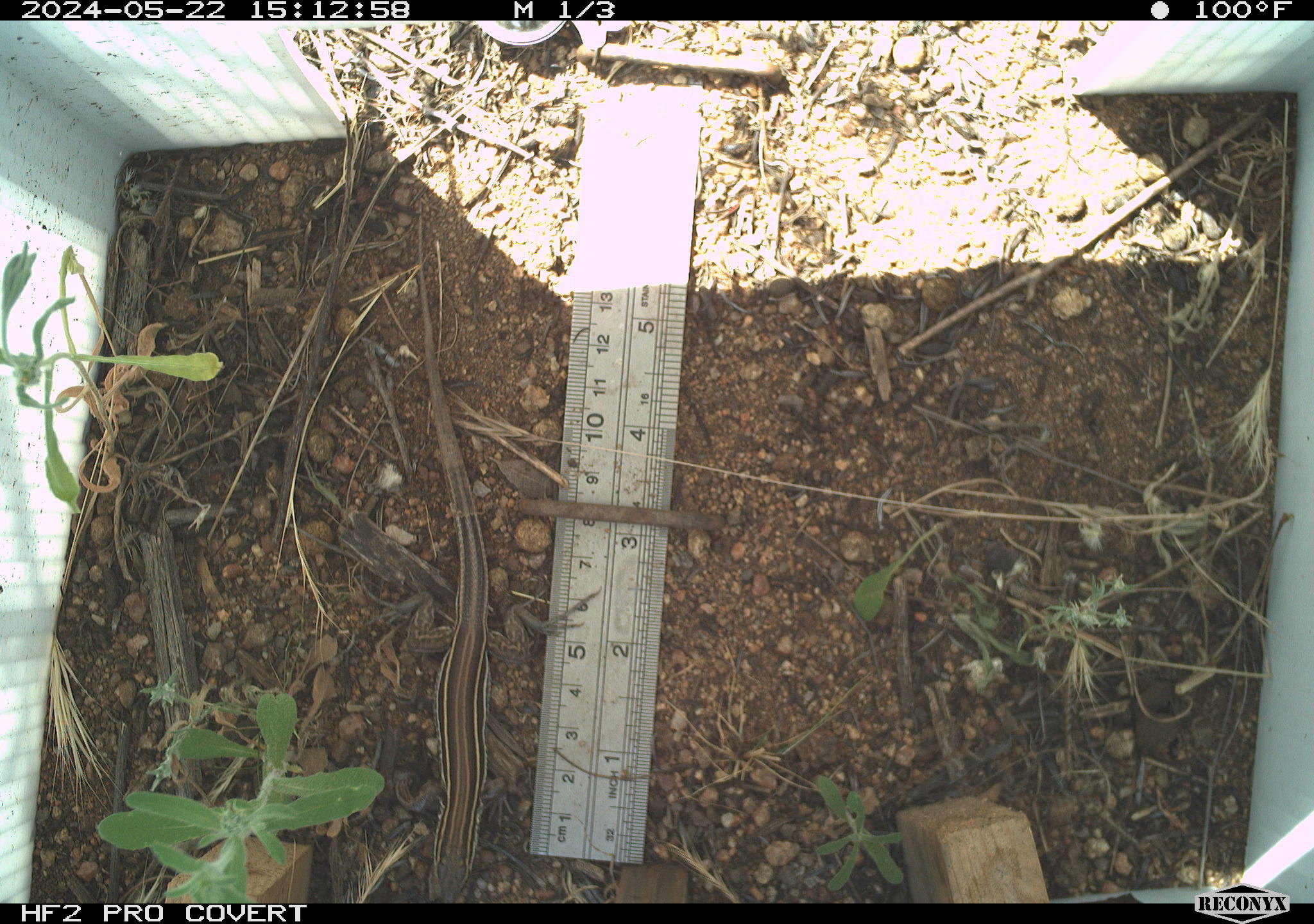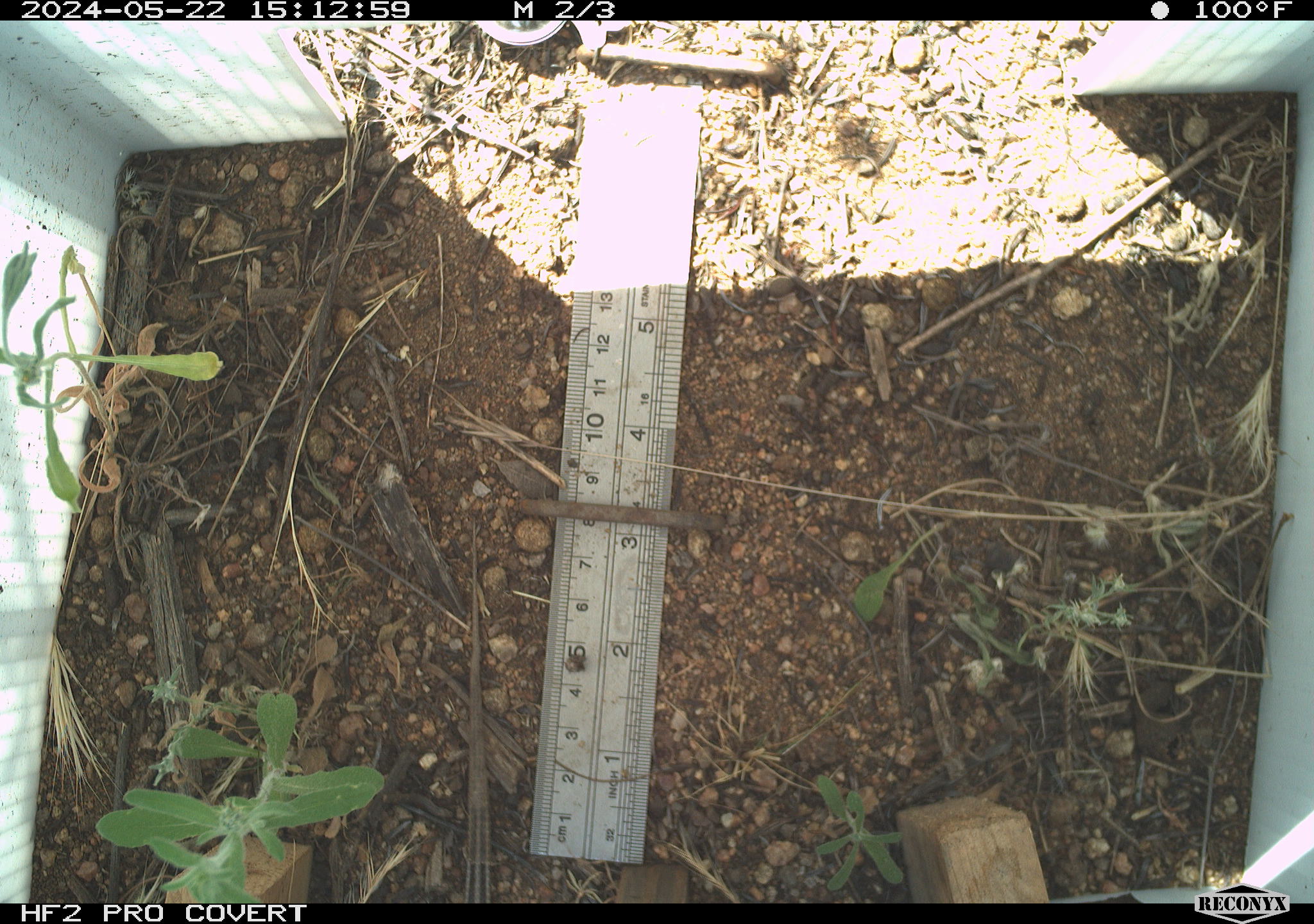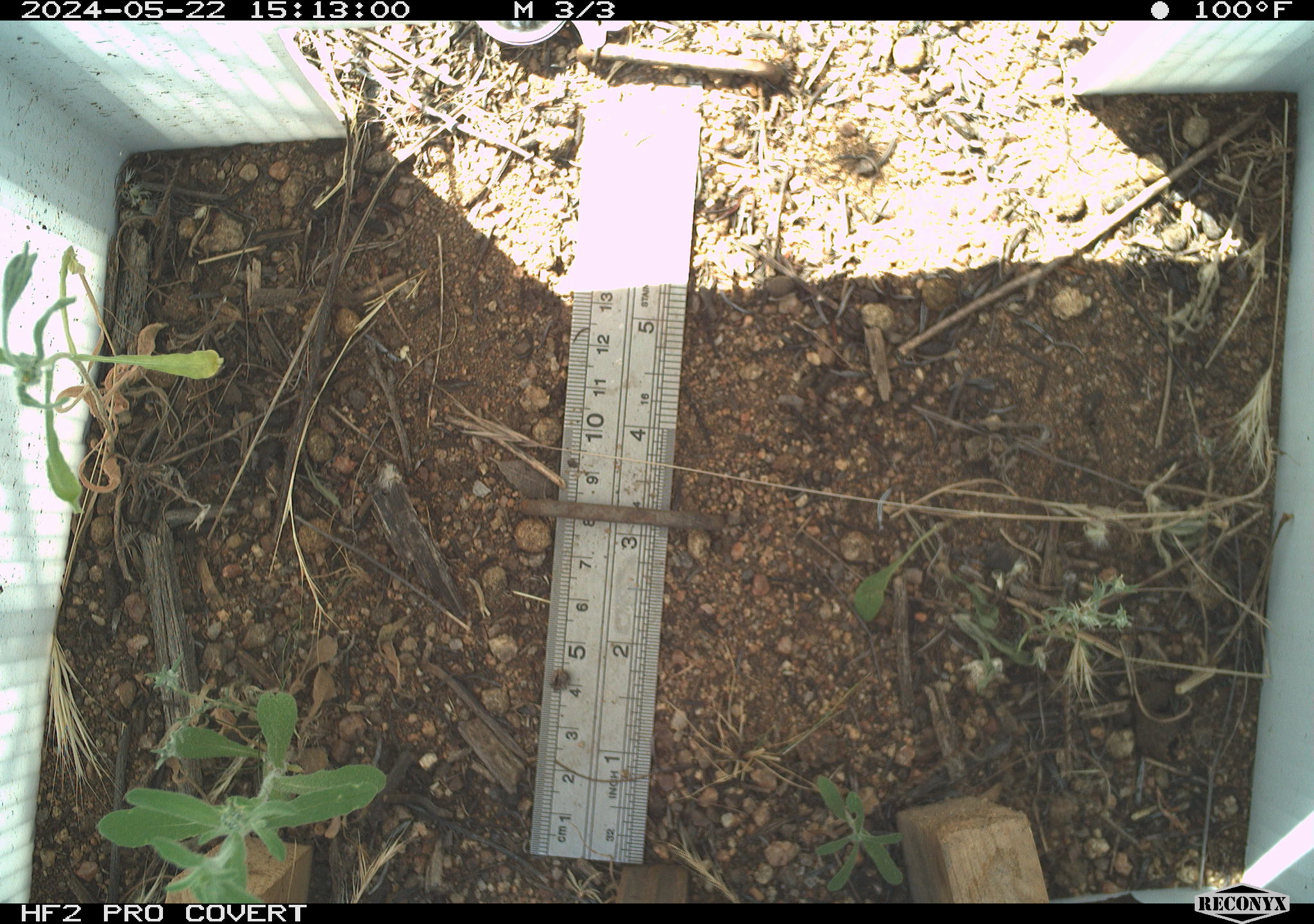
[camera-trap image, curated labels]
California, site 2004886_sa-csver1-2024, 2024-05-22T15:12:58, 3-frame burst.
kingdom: Animalia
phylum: Chordata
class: Reptilia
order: Squamata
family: Scincidae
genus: Plestiodon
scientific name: Plestiodon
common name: blue-tailed skinks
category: plestiodon species